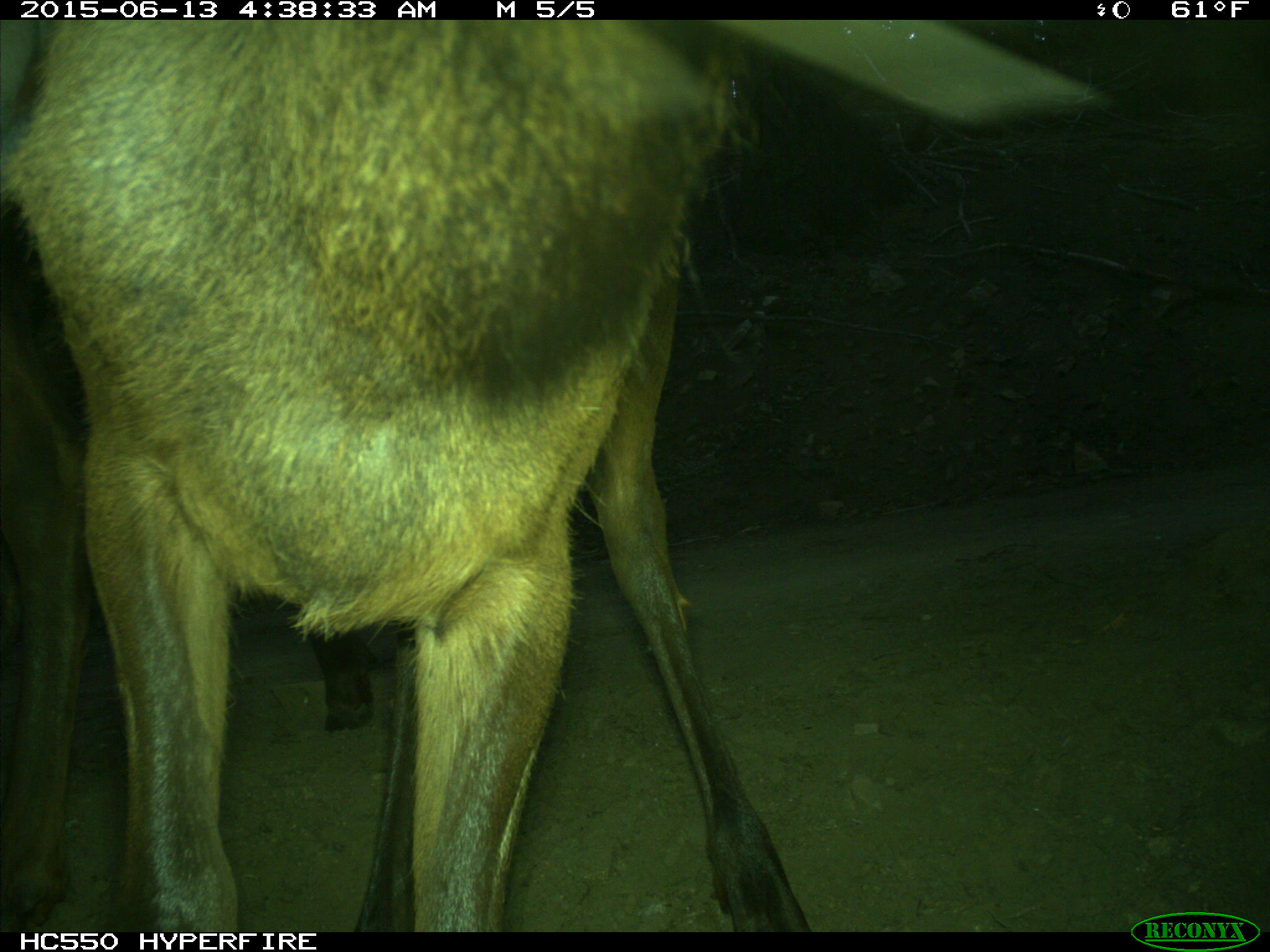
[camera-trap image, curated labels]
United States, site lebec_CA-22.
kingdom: Animalia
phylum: Chordata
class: Mammalia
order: Artiodactyla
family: Cervidae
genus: Cervus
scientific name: Cervus canadensis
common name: elk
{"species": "Cervus canadensis (elk)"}